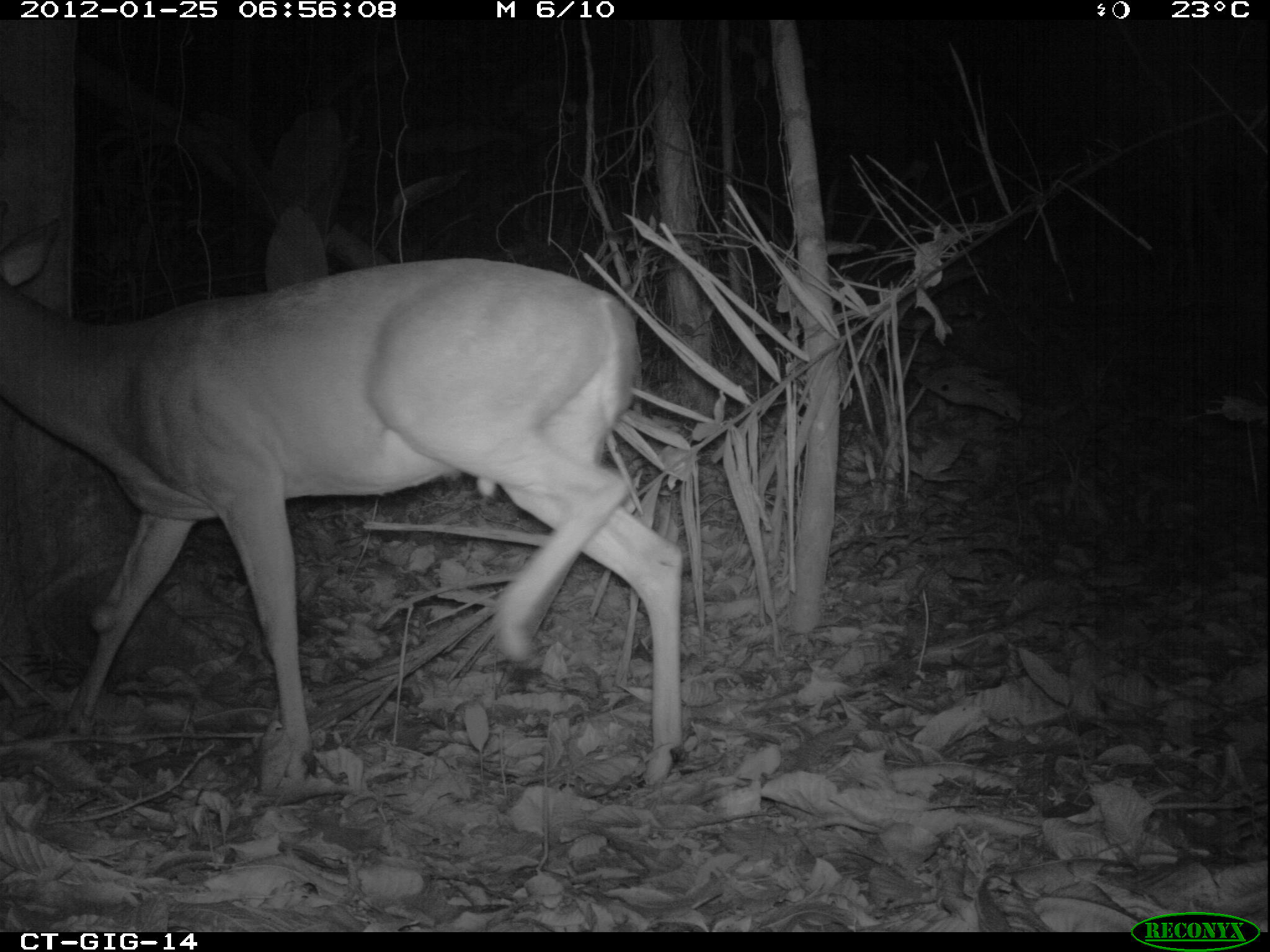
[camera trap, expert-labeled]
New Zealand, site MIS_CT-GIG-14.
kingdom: Animalia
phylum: Chordata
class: Mammalia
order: Artiodactyla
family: Cervidae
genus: Odocoileus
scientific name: Odocoileus virginianus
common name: white-tailed deer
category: white tailed deer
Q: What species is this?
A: White tailed deer (white-tailed deer) (Odocoileus virginianus).